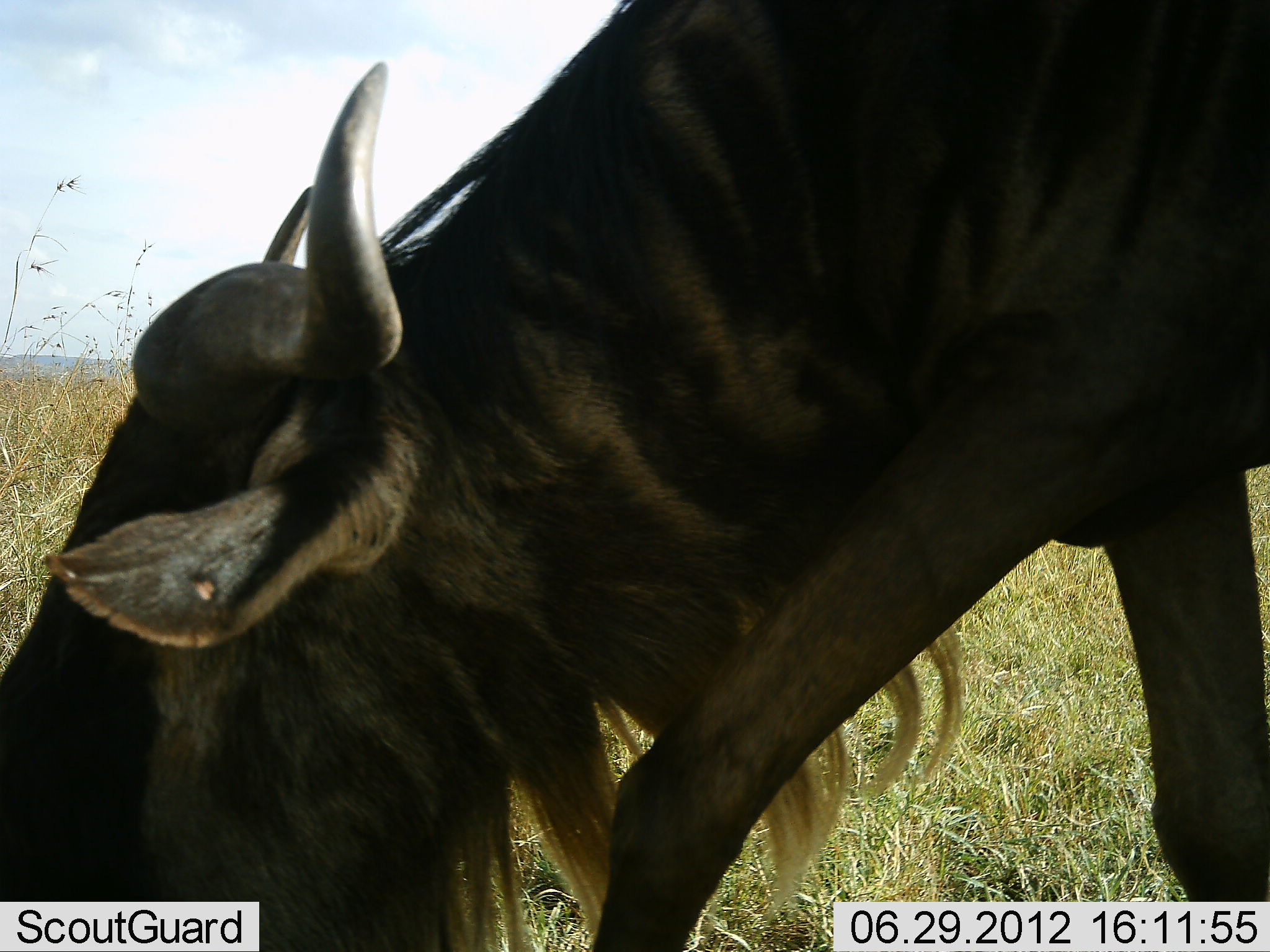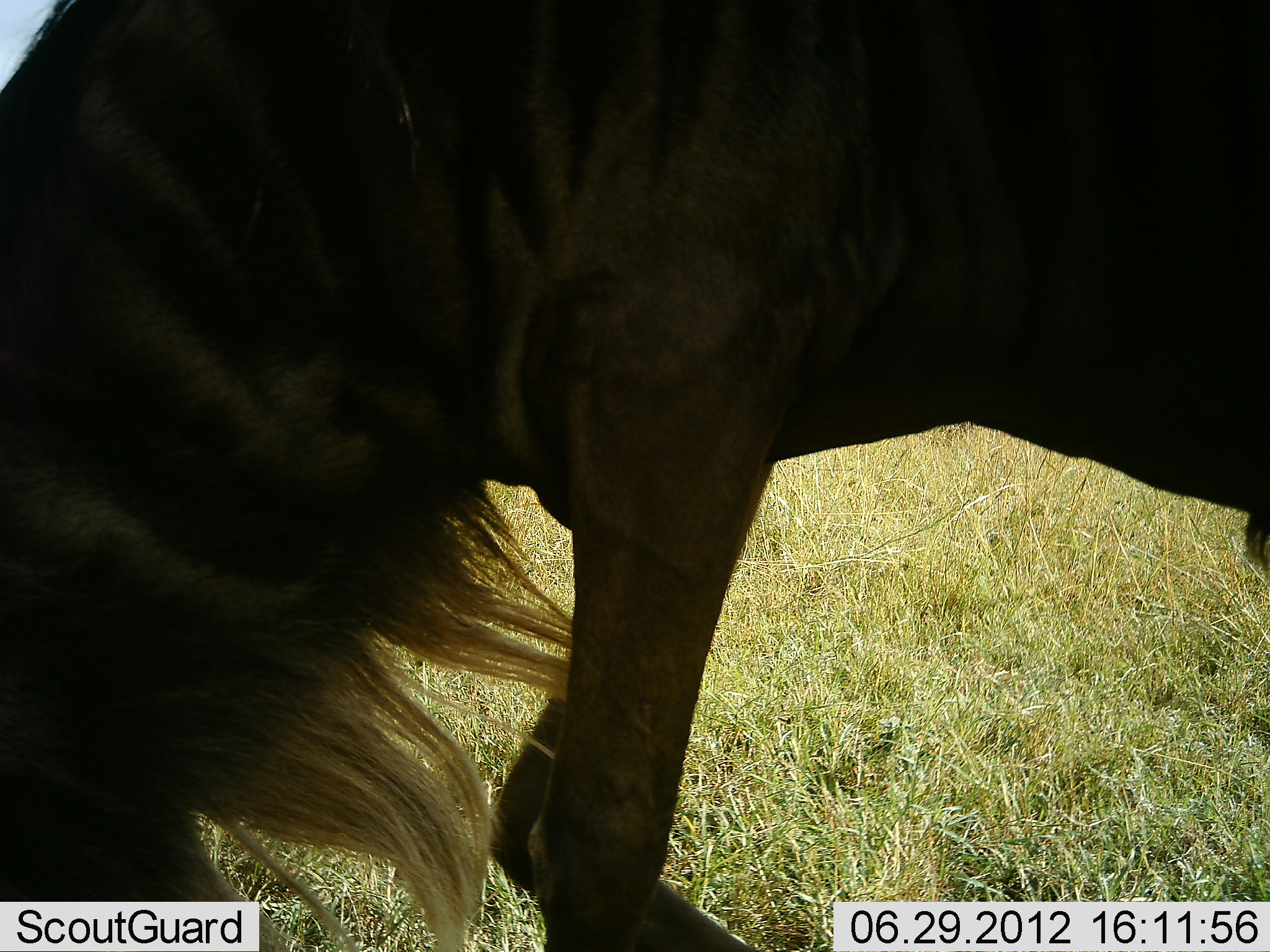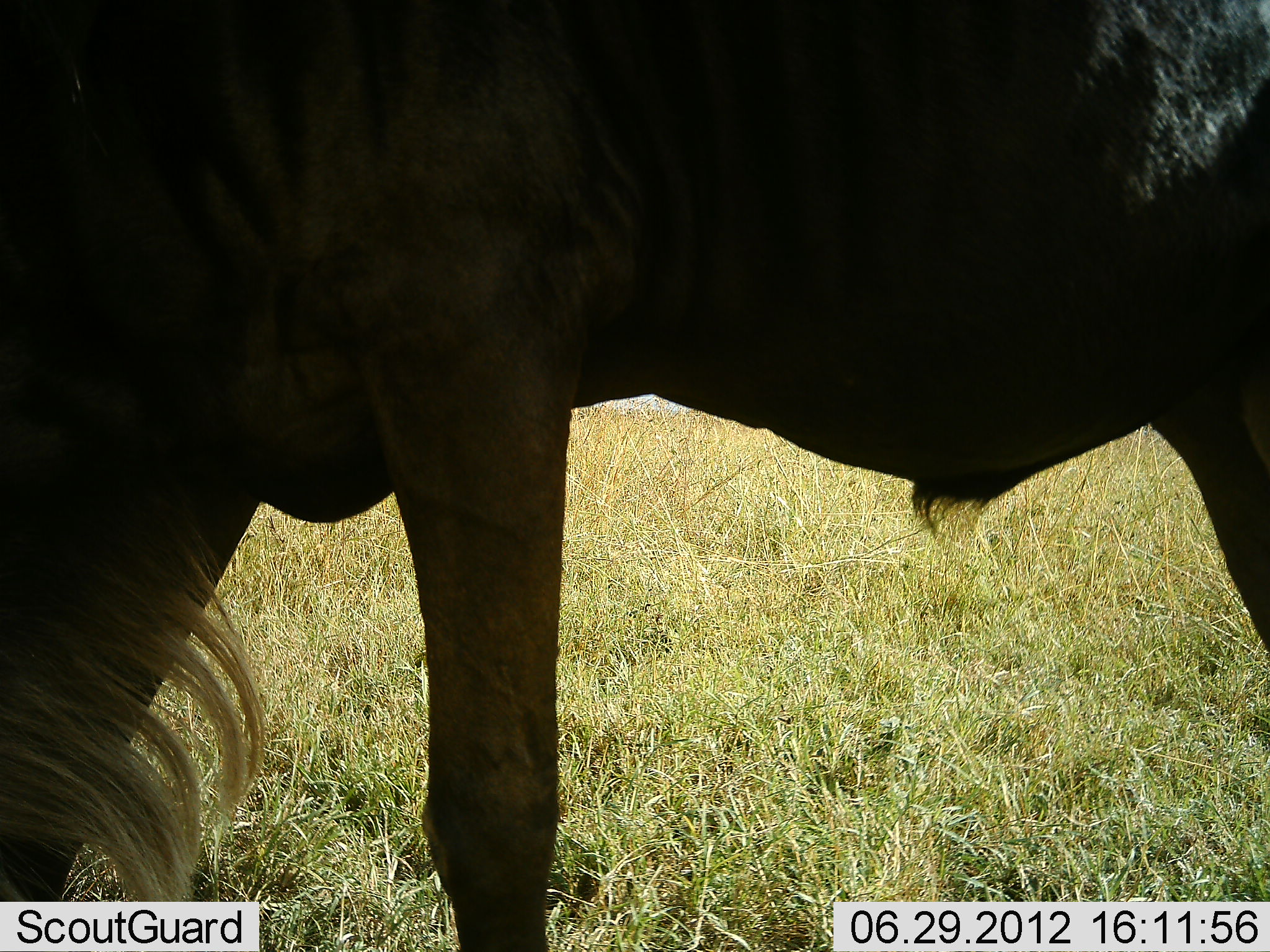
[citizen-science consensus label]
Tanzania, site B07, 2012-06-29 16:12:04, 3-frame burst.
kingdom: Animalia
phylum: Chordata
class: Mammalia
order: Artiodactyla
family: Bovidae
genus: Connochaetes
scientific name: Connochaetes taurinus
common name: blue wildebeest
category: wildebeest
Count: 1.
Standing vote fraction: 20%.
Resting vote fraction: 10%.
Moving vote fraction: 50%.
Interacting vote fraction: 0%.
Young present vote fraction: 0%.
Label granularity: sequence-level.